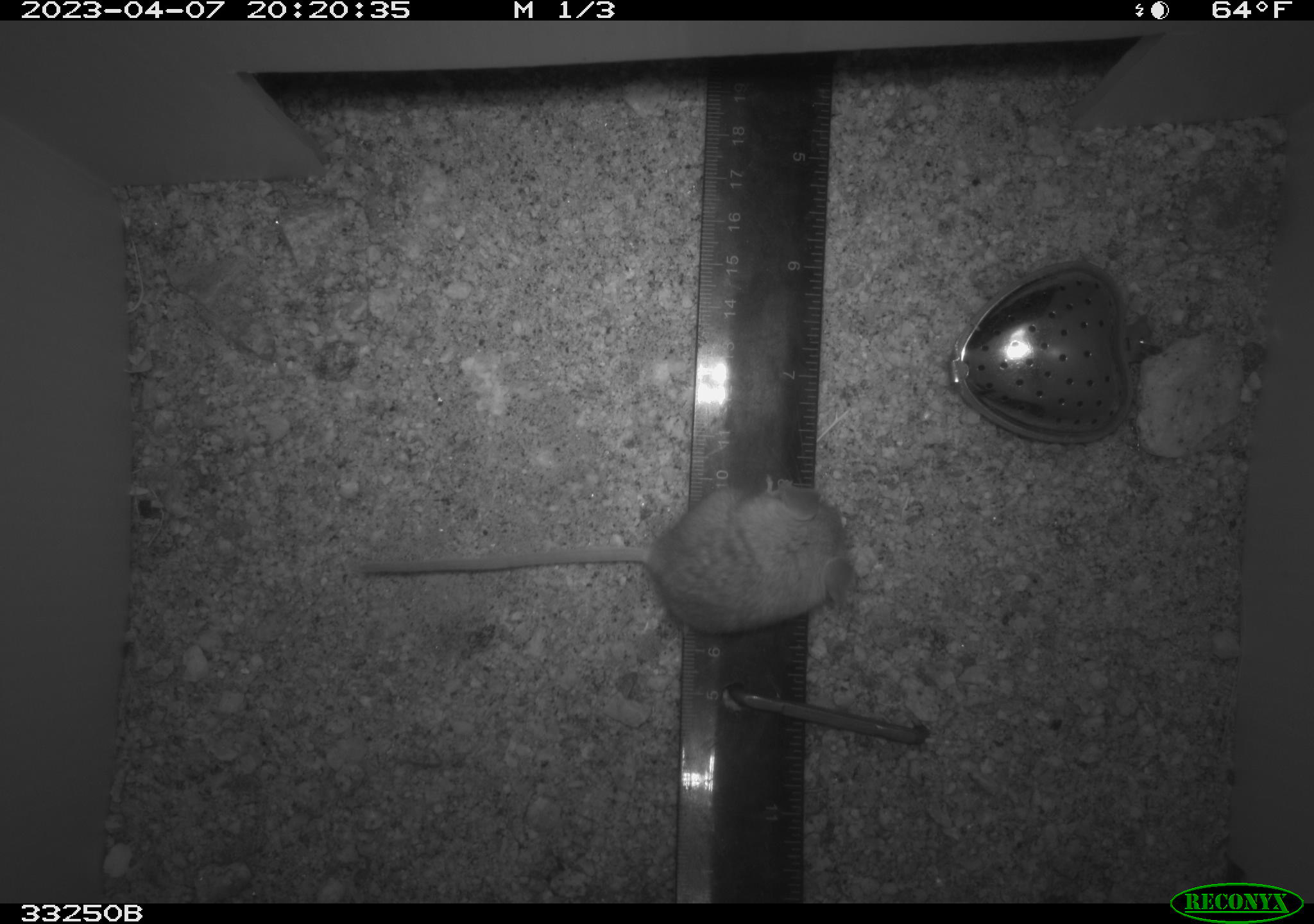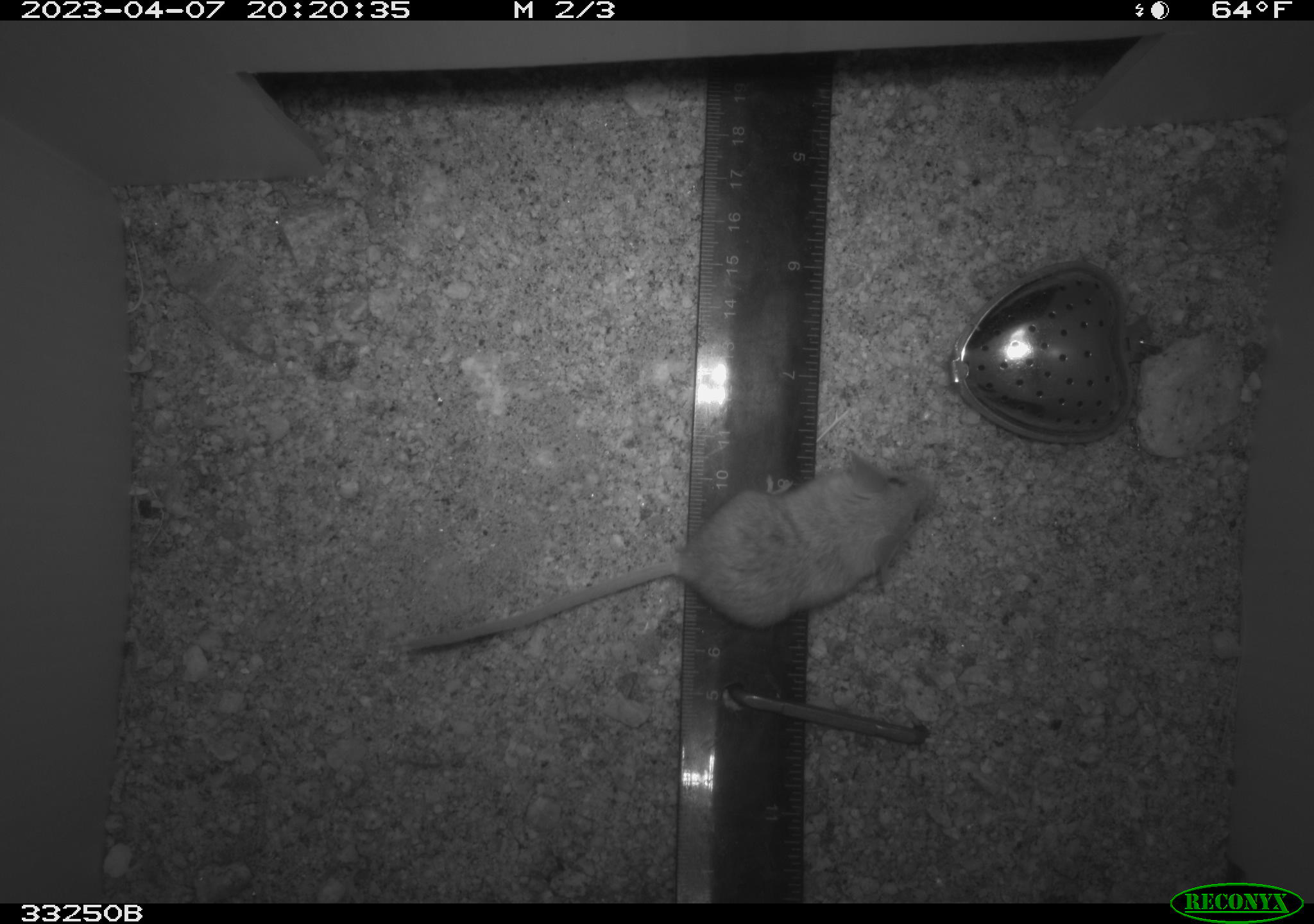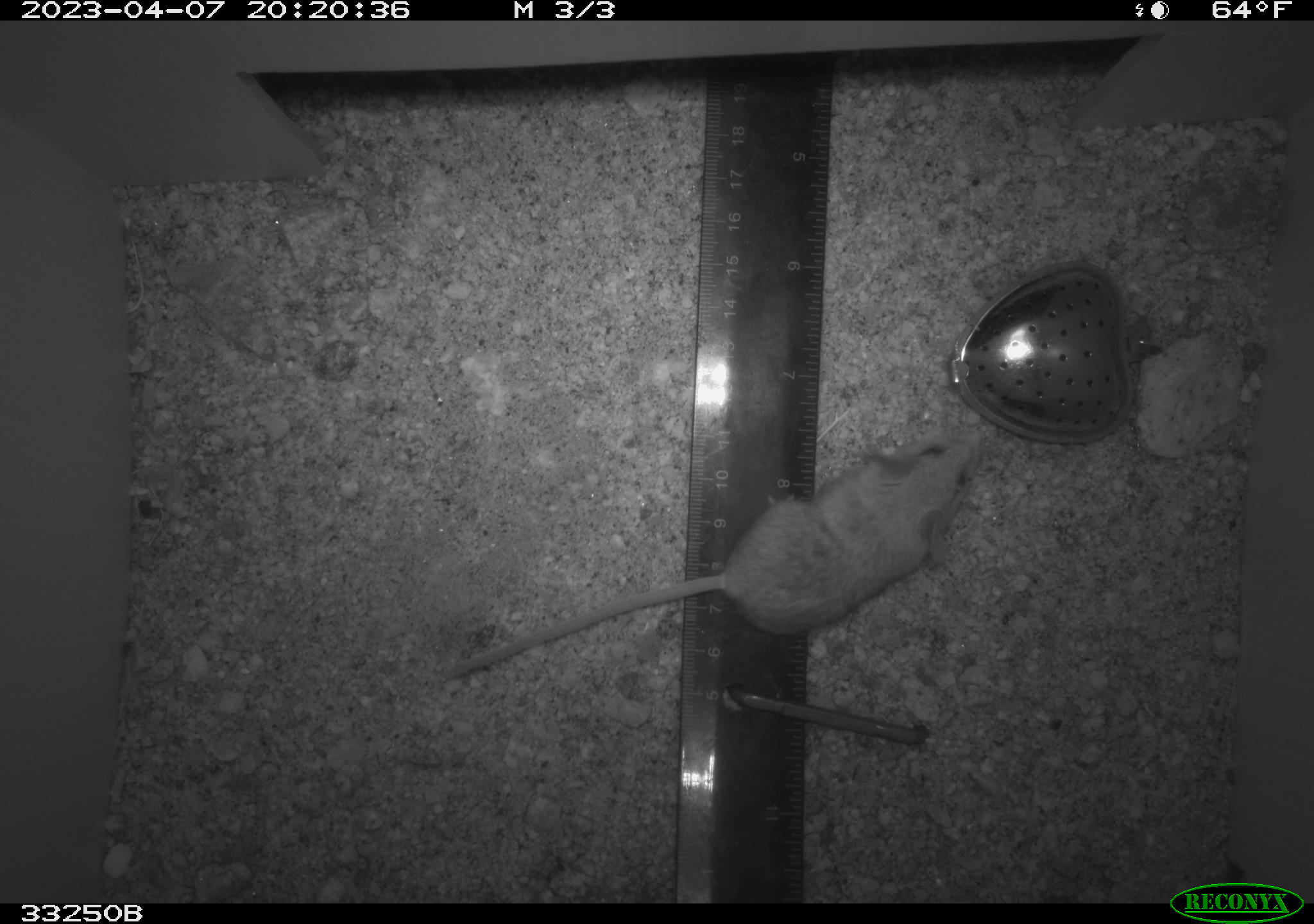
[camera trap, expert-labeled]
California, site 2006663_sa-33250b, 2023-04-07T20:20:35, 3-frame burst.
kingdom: Animalia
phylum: Chordata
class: Mammalia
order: Rodentia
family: Cricetidae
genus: Peromyscus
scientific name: Peromyscus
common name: deer mice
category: peromyscus species